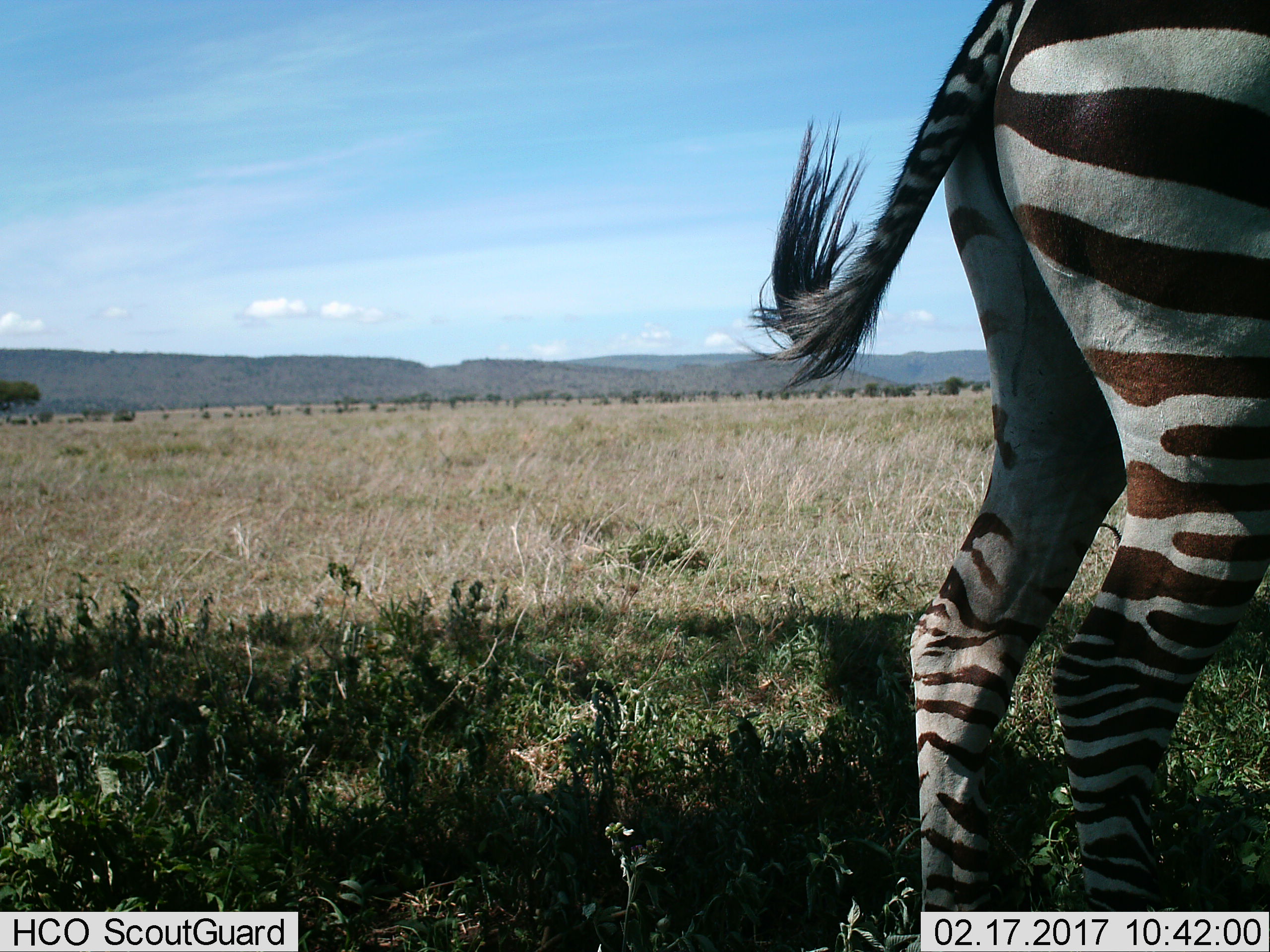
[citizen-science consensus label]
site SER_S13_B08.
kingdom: Animalia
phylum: Chordata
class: Mammalia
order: Perissodactyla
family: Equidae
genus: Equus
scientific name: Equus quagga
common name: plains zebra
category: zebraplains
Zebraplains (plains zebra) (Equus quagga), count 1. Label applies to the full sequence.